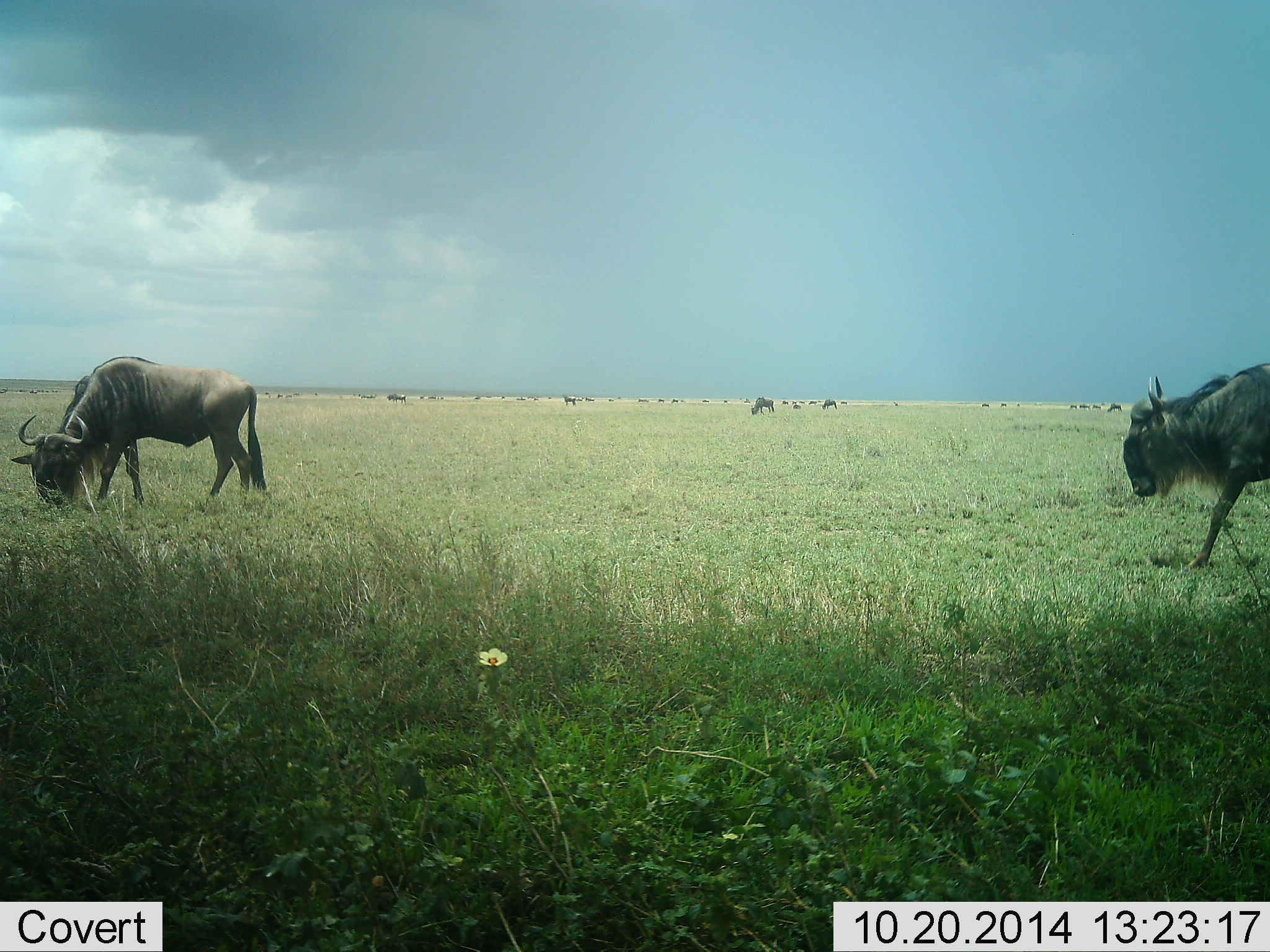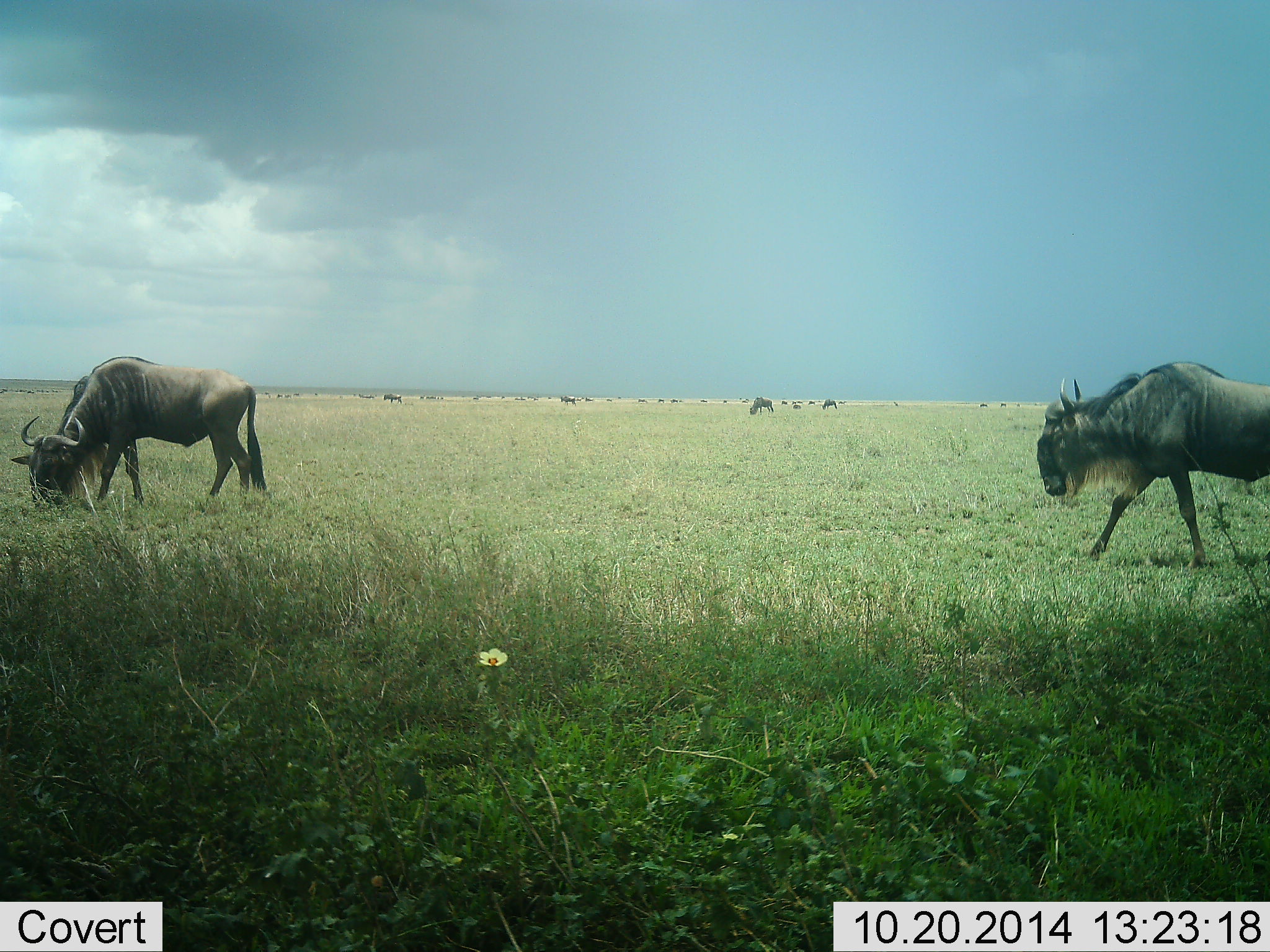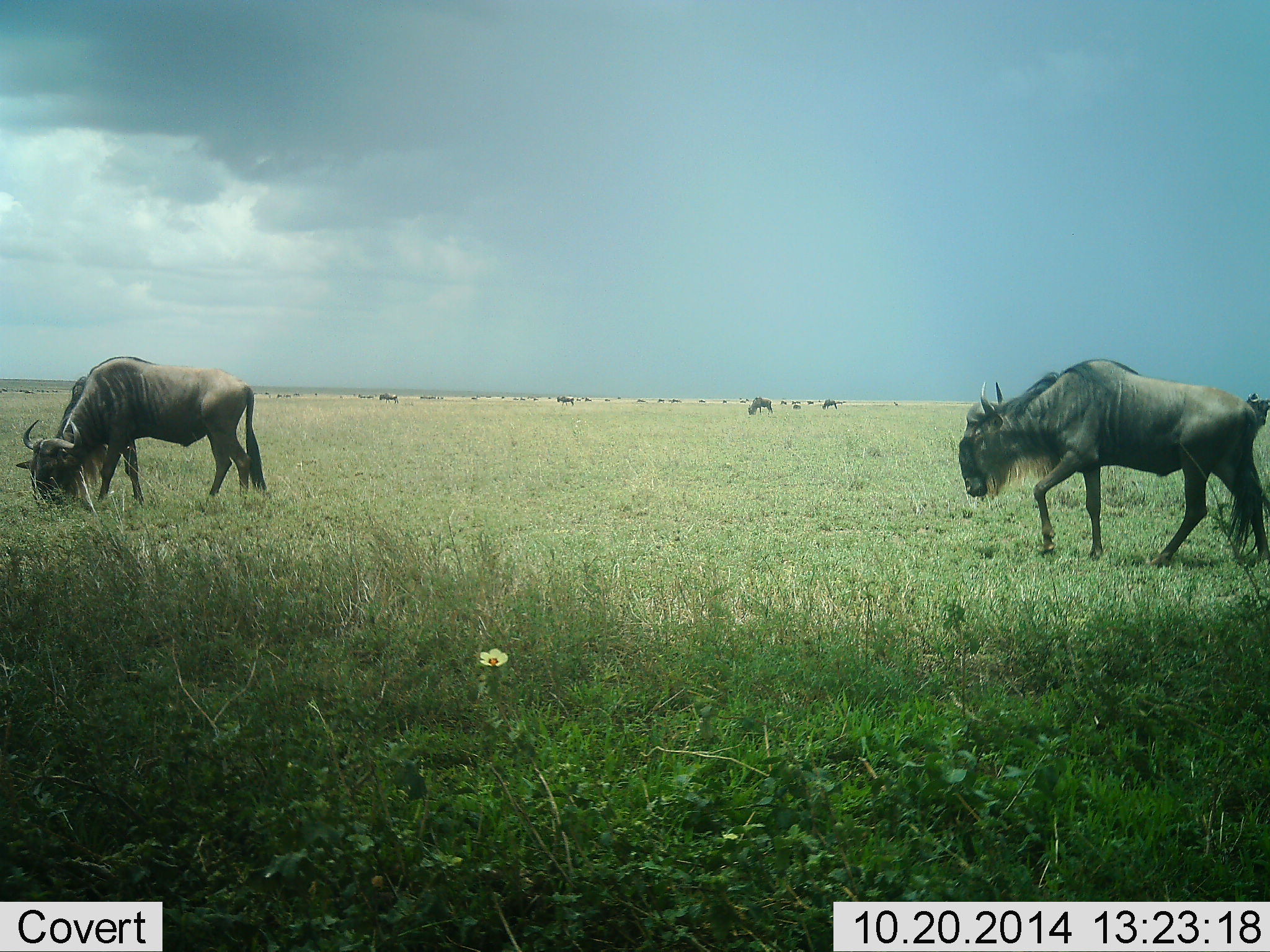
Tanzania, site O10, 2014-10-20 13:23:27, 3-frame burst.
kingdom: Animalia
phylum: Chordata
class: Mammalia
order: Artiodactyla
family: Bovidae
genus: Connochaetes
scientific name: Connochaetes taurinus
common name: blue wildebeest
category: wildebeest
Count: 11-50.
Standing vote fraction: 20%.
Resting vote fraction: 0%.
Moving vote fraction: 100%.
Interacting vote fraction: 0%.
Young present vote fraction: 0%.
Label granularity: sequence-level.